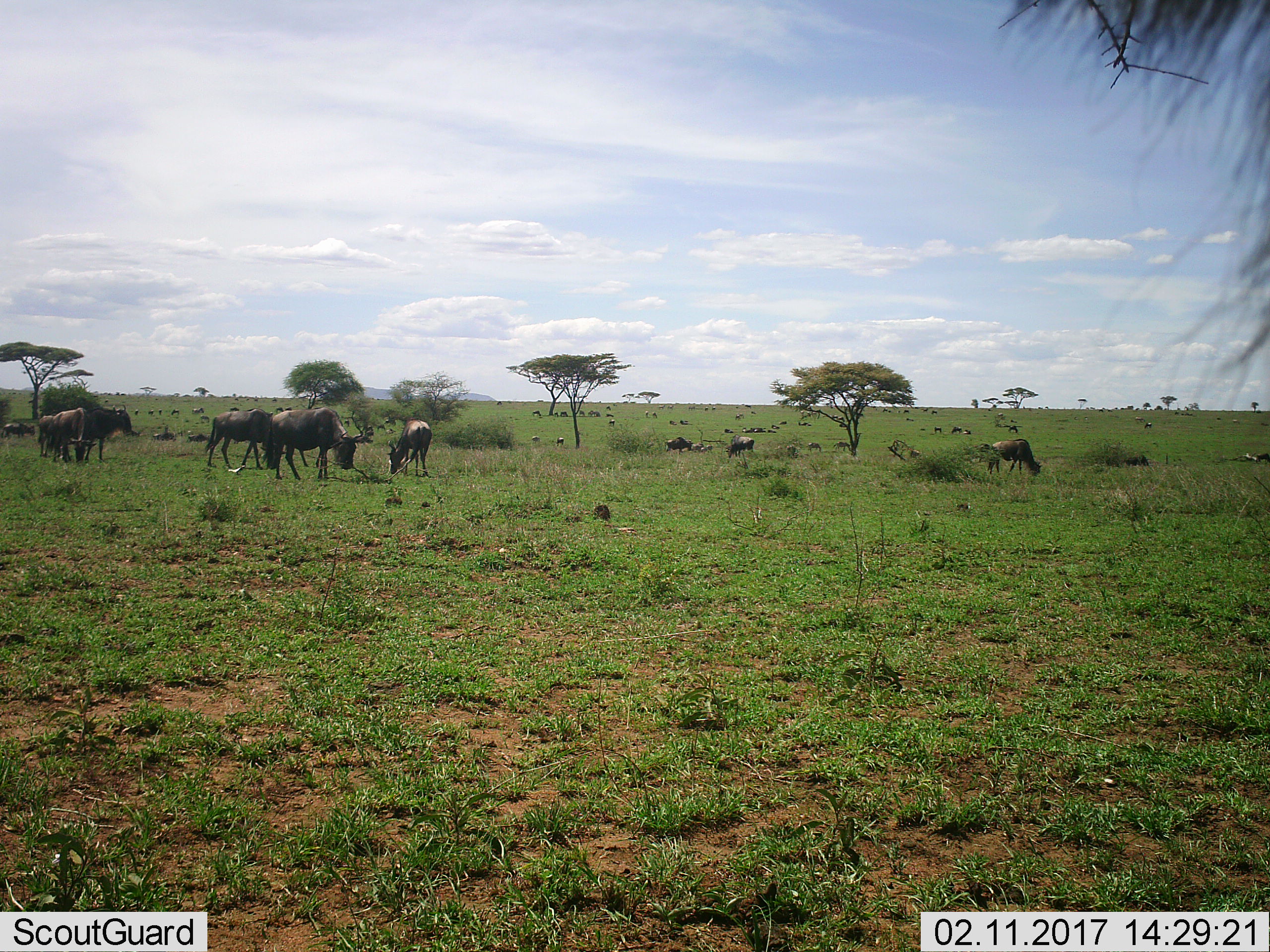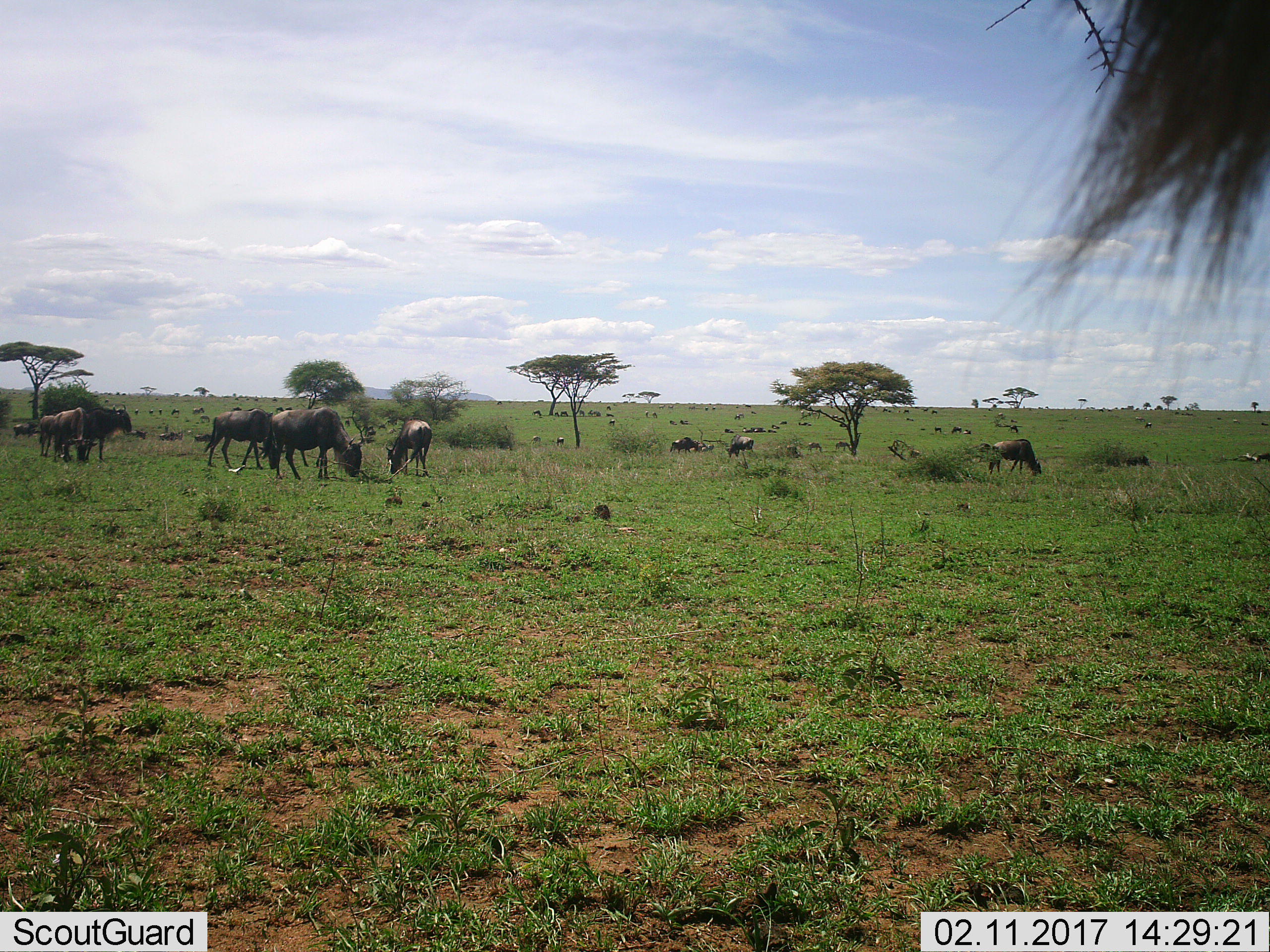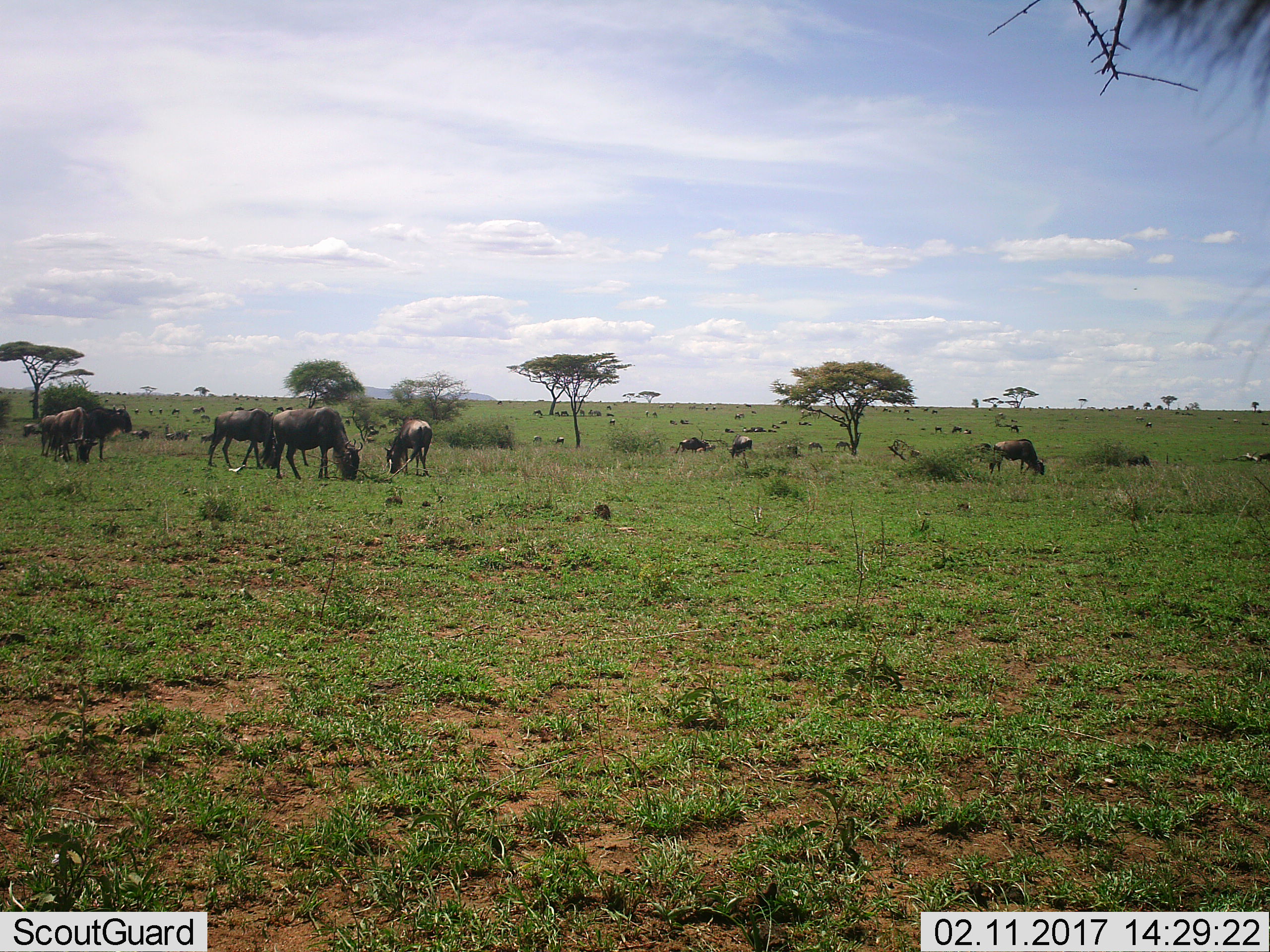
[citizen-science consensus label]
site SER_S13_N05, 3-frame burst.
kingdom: Animalia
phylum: Chordata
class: Mammalia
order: Artiodactyla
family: Bovidae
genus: Connochaetes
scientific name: Connochaetes taurinus taurinus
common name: blue wildebeest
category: wildebeestblue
Wildebeestblue (blue wildebeest) (Connochaetes taurinus taurinus), count 51+. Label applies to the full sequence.